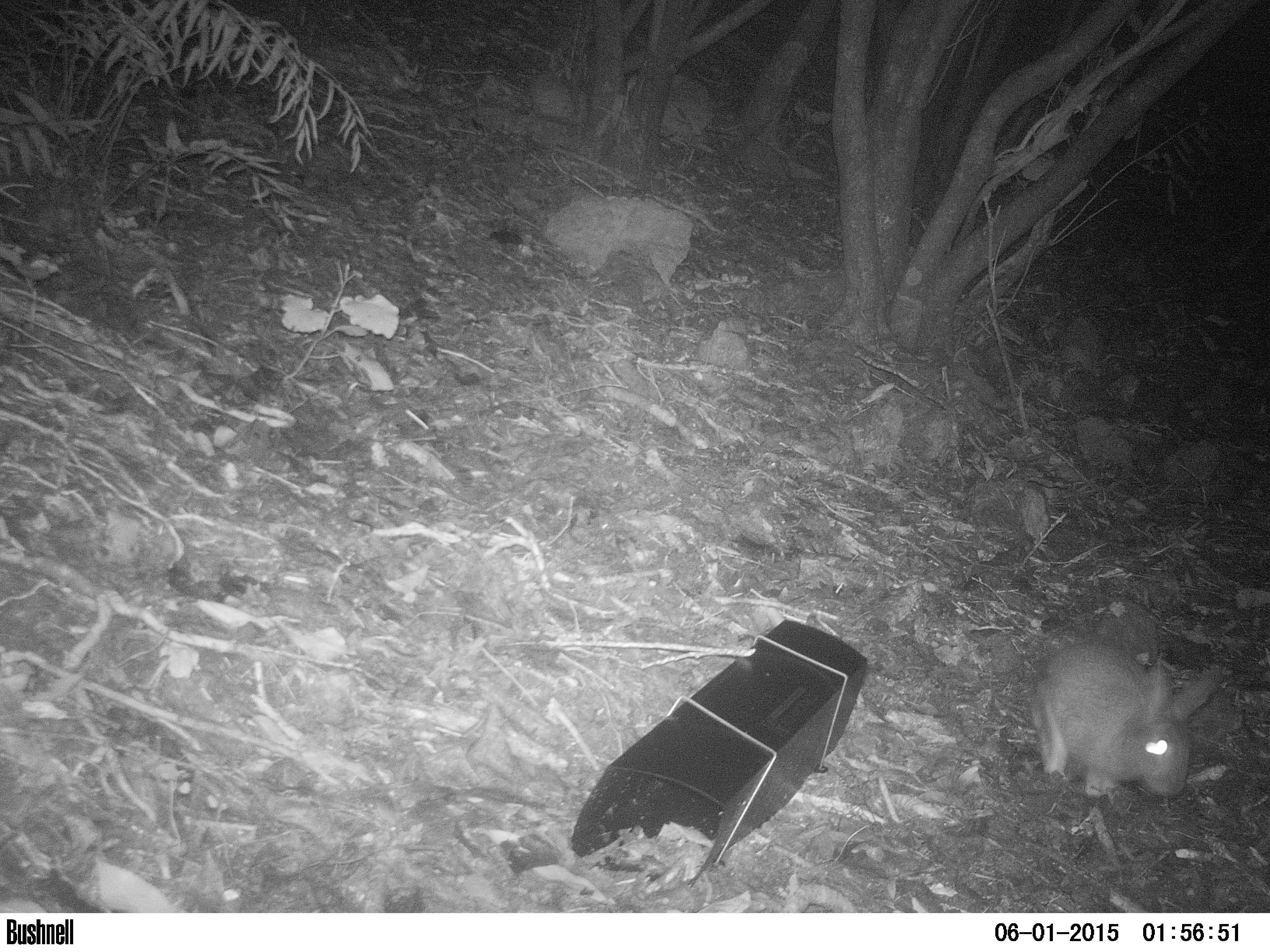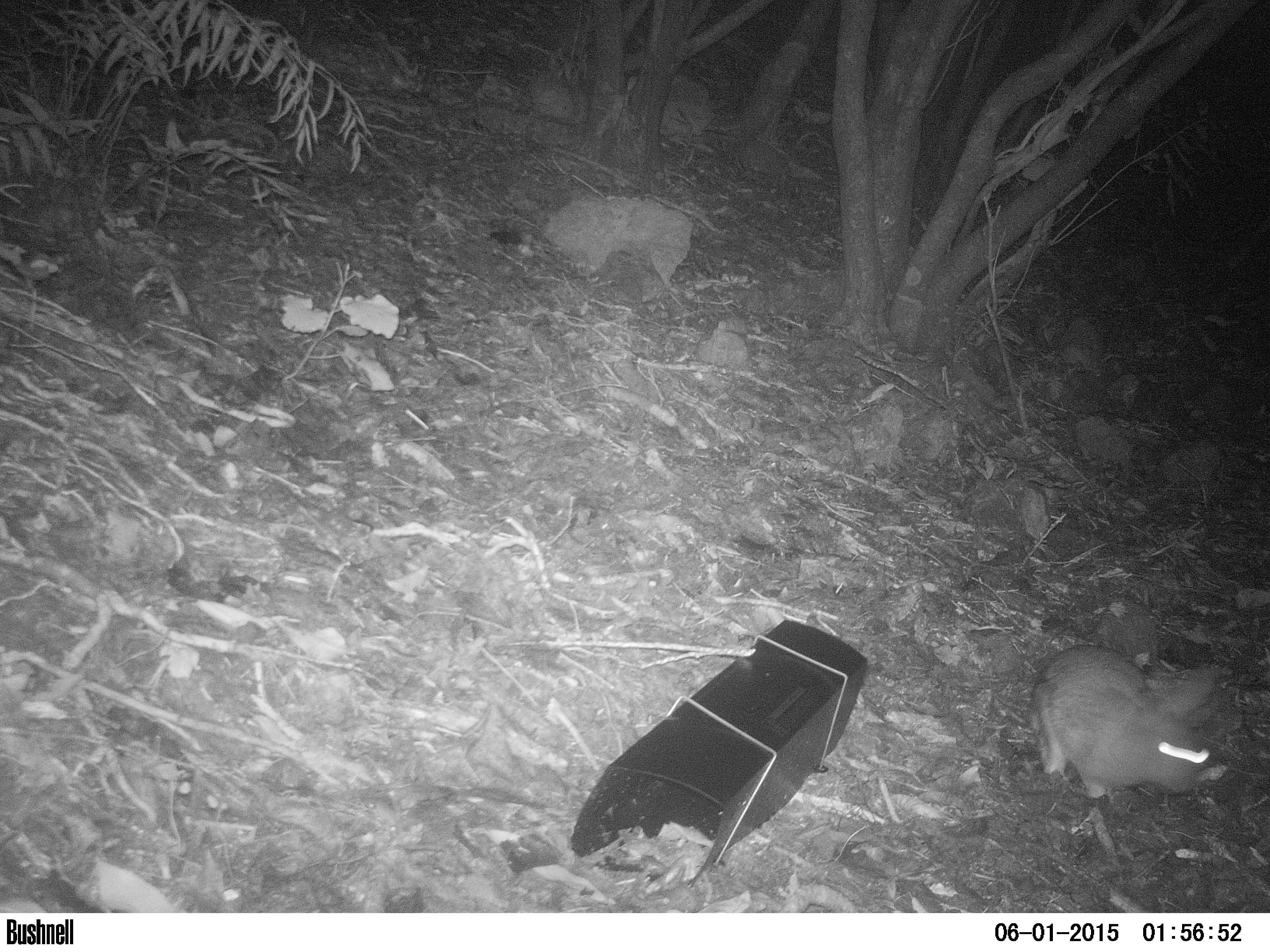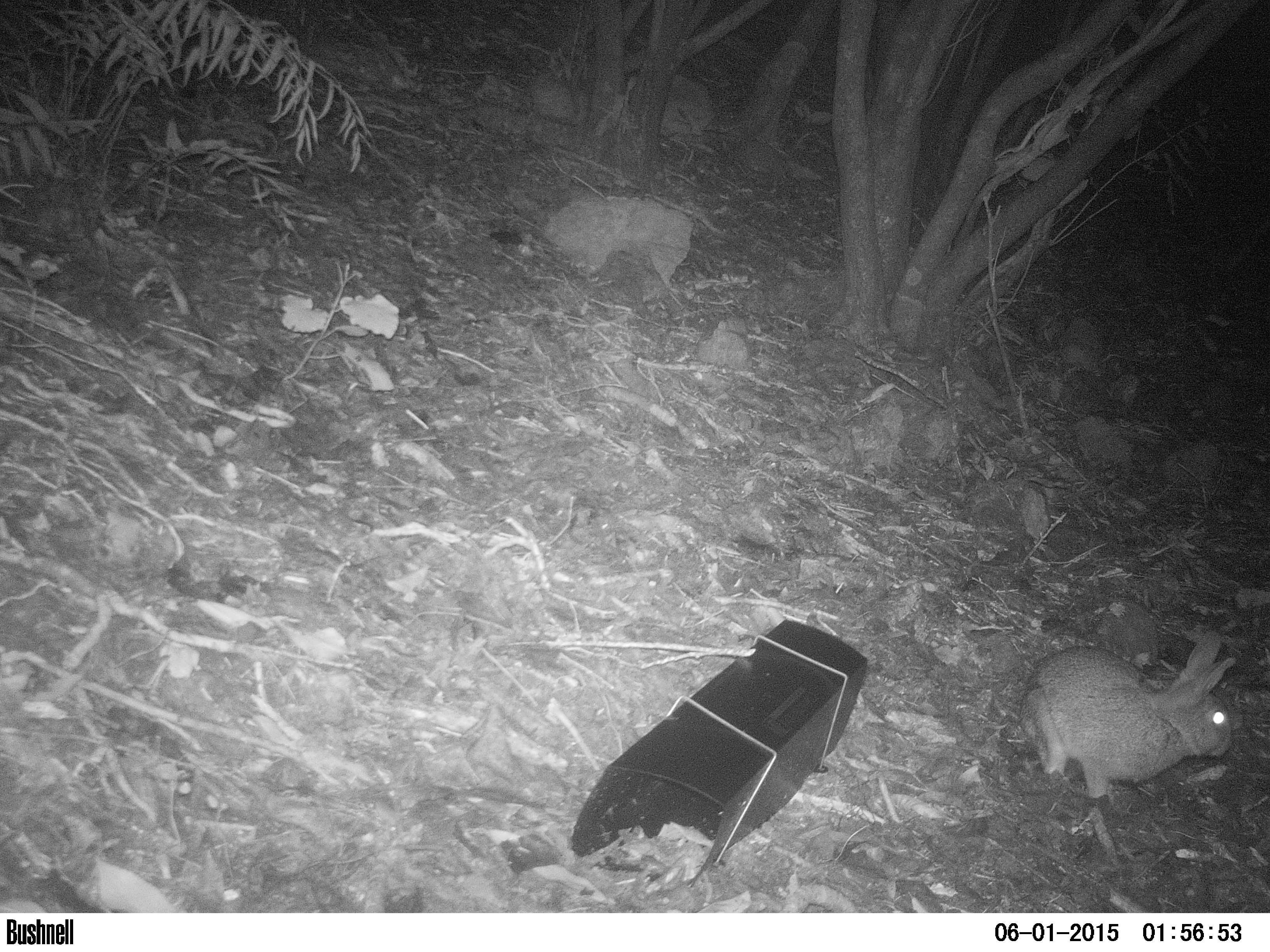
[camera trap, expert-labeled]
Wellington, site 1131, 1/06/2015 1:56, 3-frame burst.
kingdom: Animalia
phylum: Chordata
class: Mammalia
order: Lagomorpha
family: Leporidae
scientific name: Leporidae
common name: rabbit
Rabbit (Leporidae).